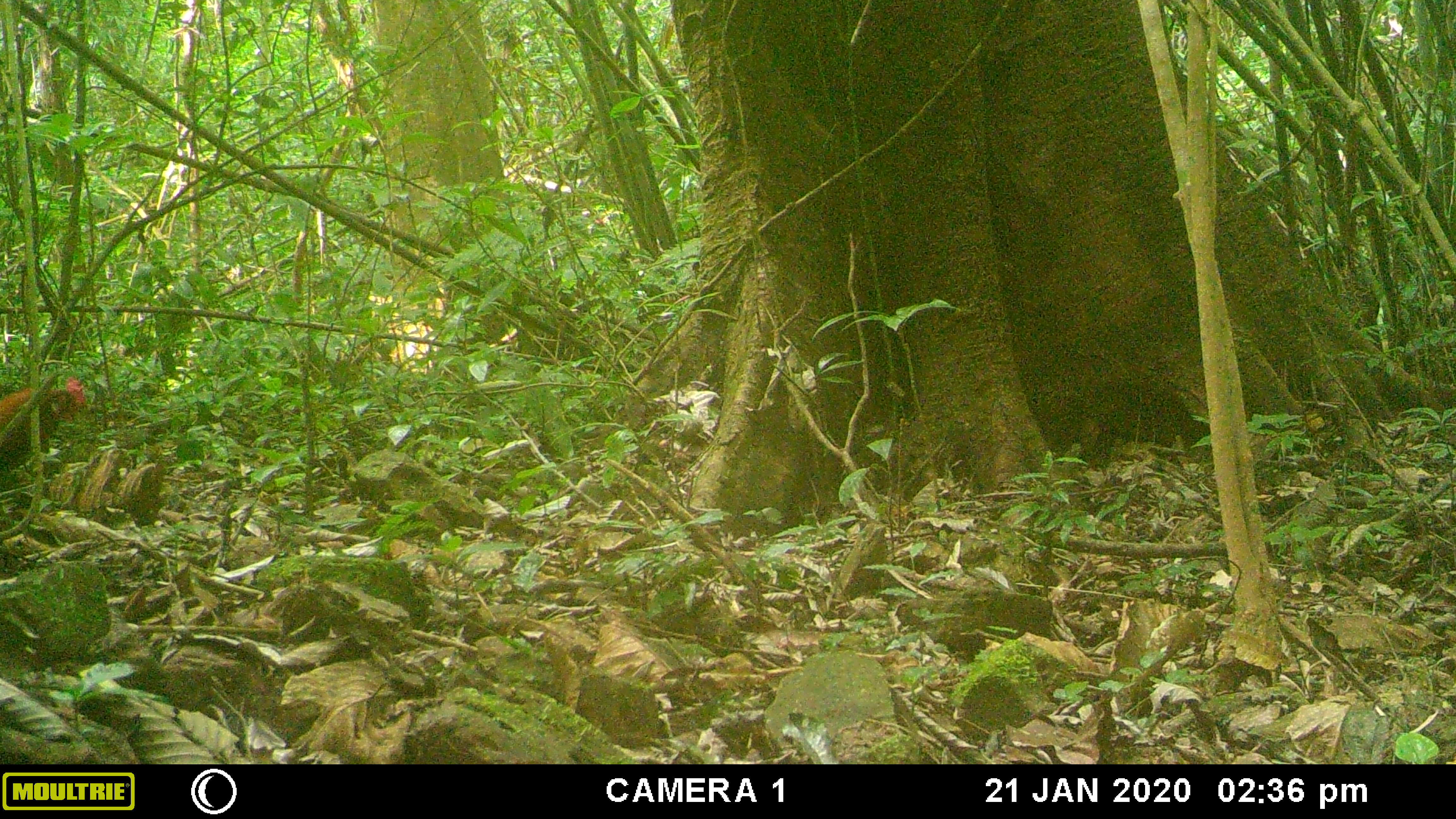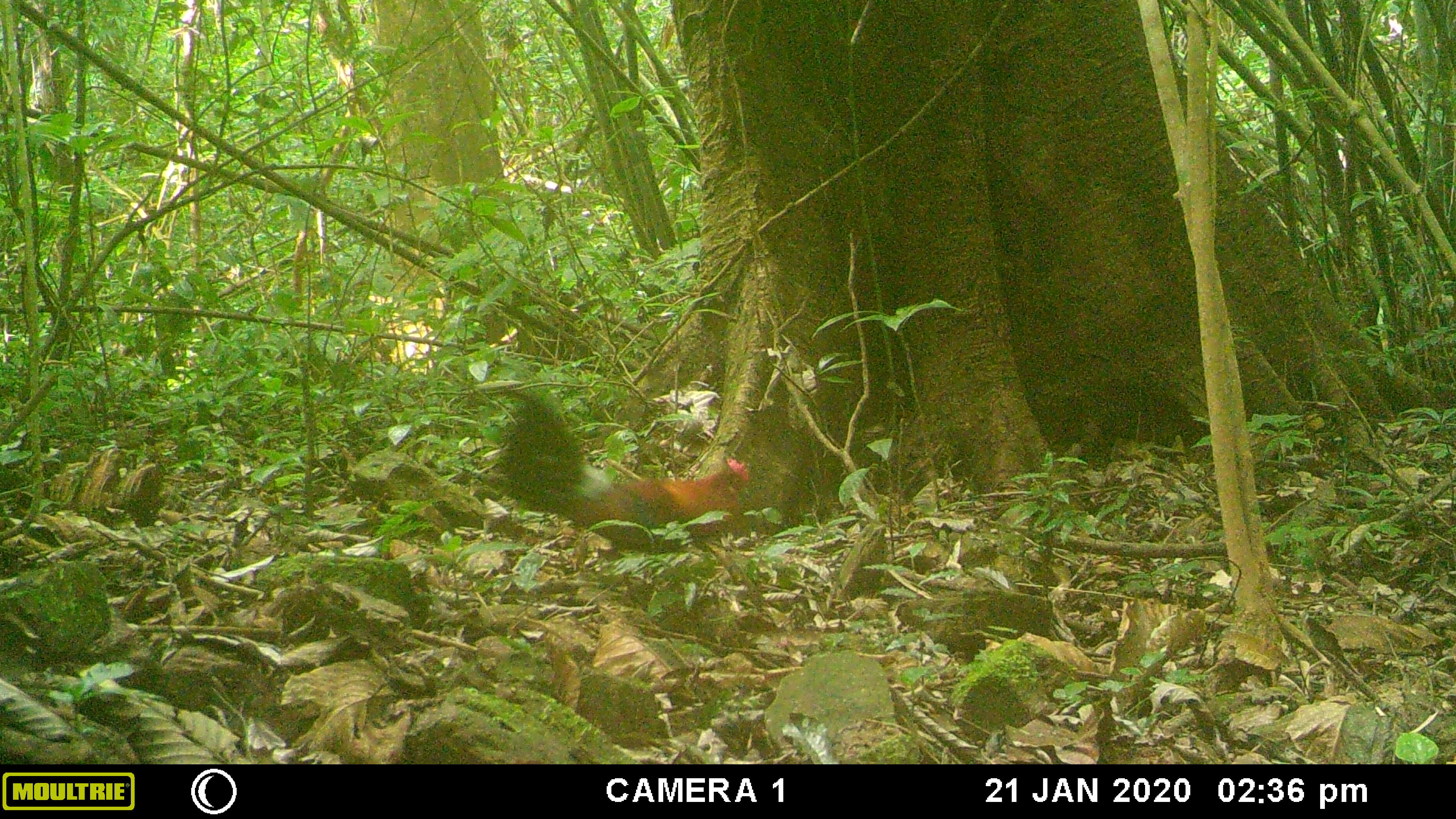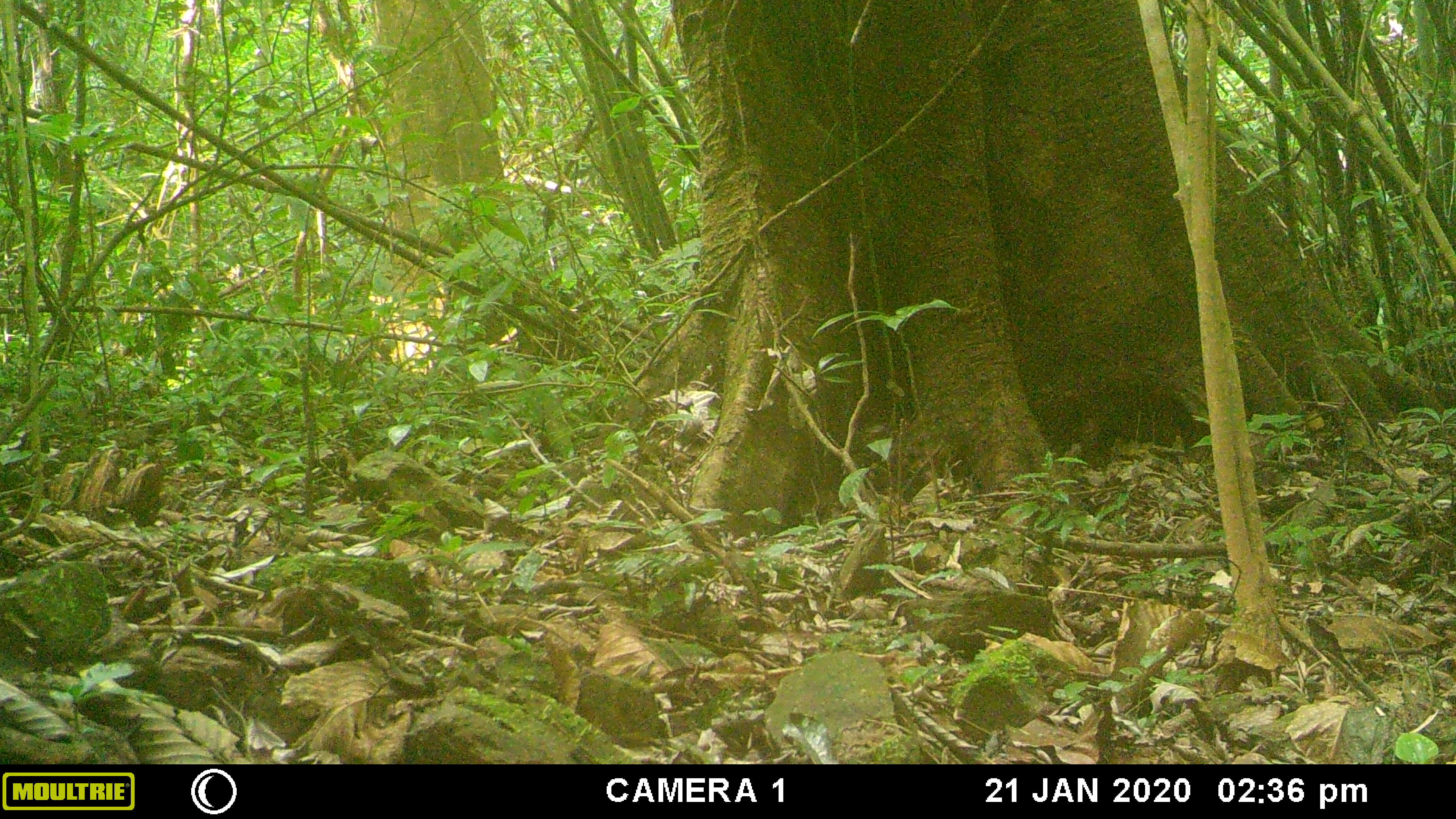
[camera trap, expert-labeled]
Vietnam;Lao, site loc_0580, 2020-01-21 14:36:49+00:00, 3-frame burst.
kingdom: Animalia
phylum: Chordata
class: Aves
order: Galliformes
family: Phasianidae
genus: Gallus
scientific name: Gallus gallus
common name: red junglefowl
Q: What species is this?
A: Red junglefowl (Gallus gallus).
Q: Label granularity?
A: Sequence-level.